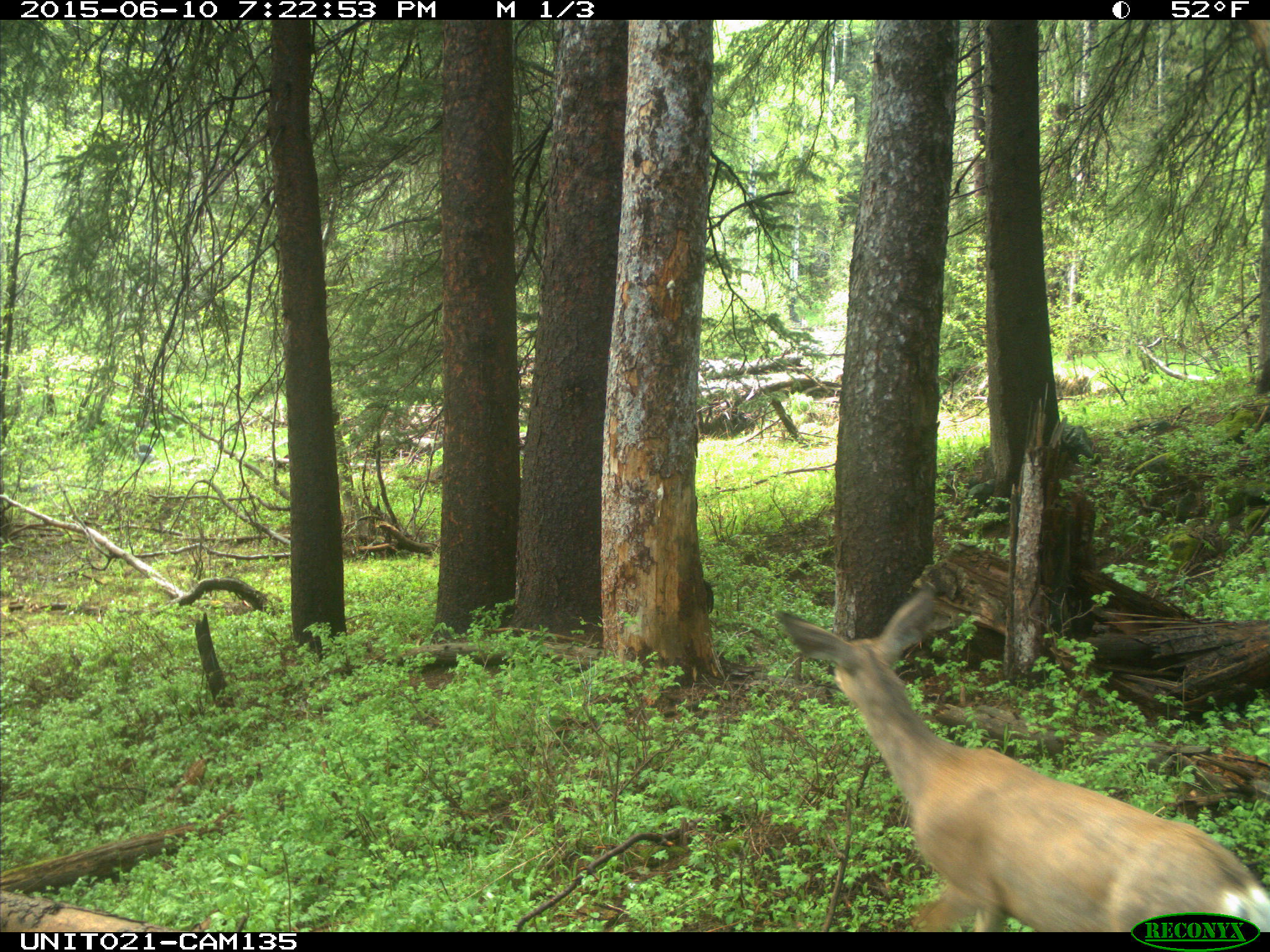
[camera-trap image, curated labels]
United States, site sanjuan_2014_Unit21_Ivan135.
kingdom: Animalia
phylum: Chordata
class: Mammalia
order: Artiodactyla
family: Cervidae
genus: Odocoileus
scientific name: Odocoileus hemionus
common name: mule deer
Odocoileus hemionus (mule deer).